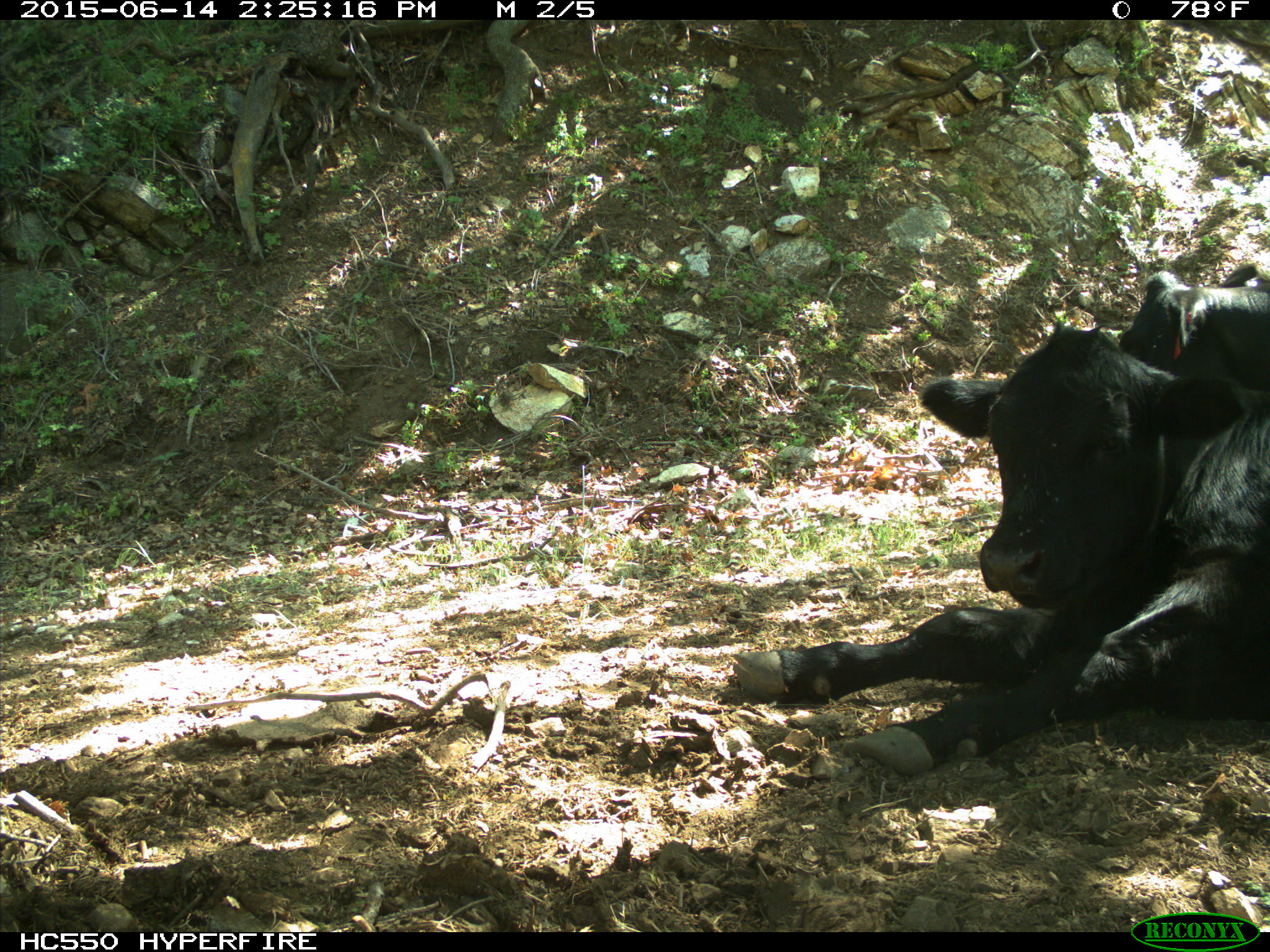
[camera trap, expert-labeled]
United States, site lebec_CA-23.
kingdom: Animalia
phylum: Chordata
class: Mammalia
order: Artiodactyla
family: Bovidae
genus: Bos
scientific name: Bos taurus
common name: domestic cow